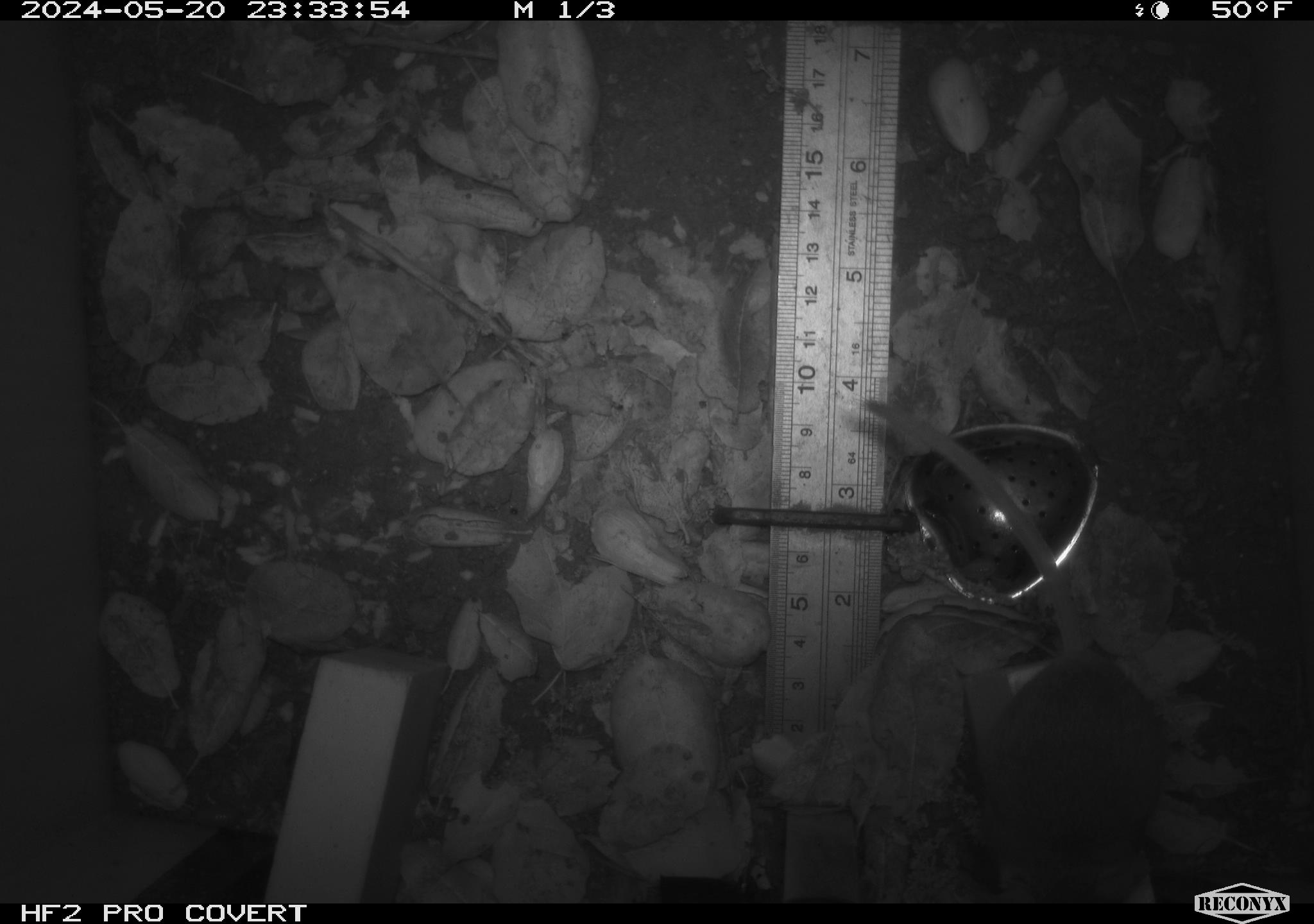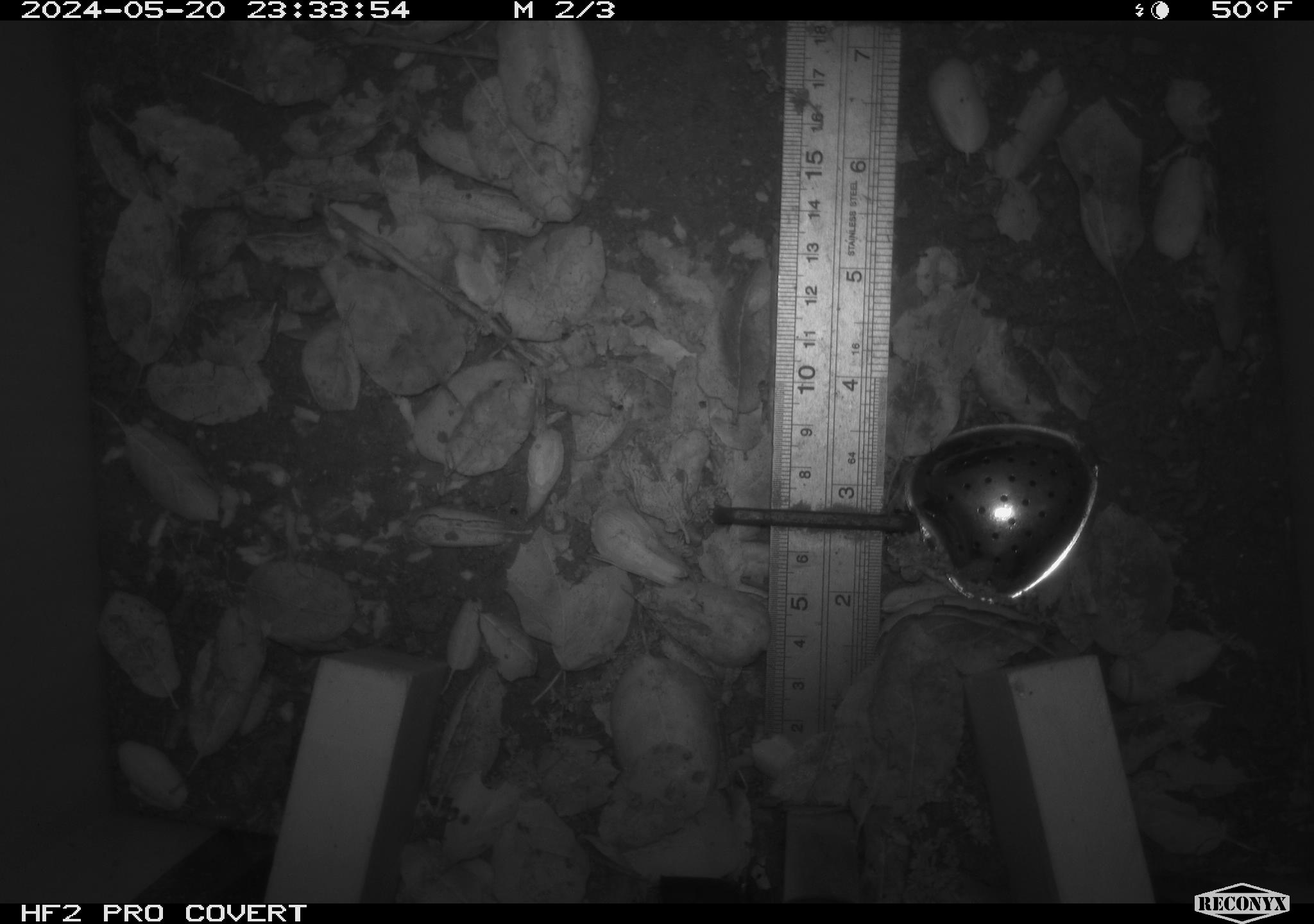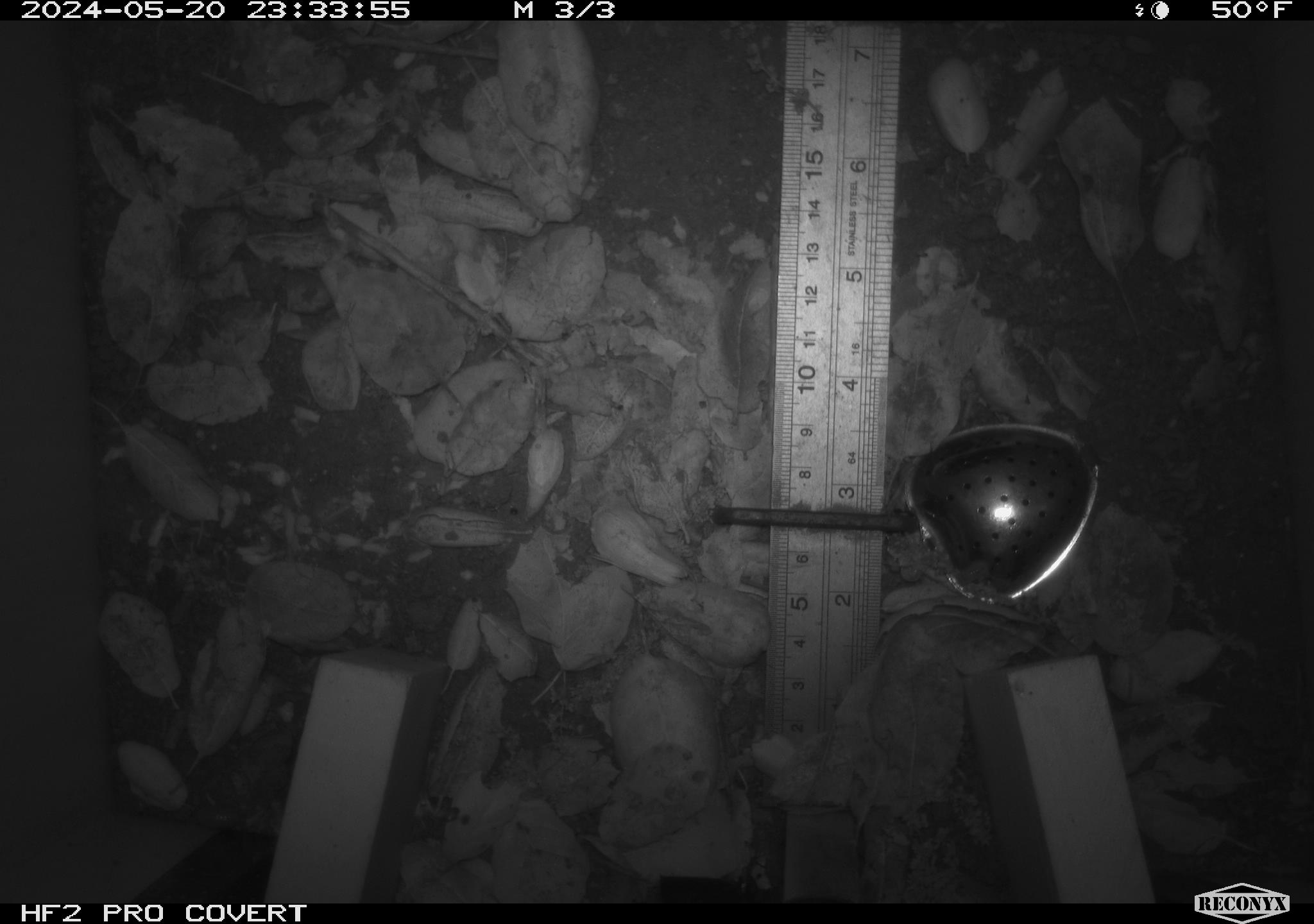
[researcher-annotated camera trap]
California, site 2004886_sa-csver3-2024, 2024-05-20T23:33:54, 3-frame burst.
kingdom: Animalia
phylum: Chordata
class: Mammalia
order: Rodentia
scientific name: Rodentia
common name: rodent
Rodent (Rodentia).